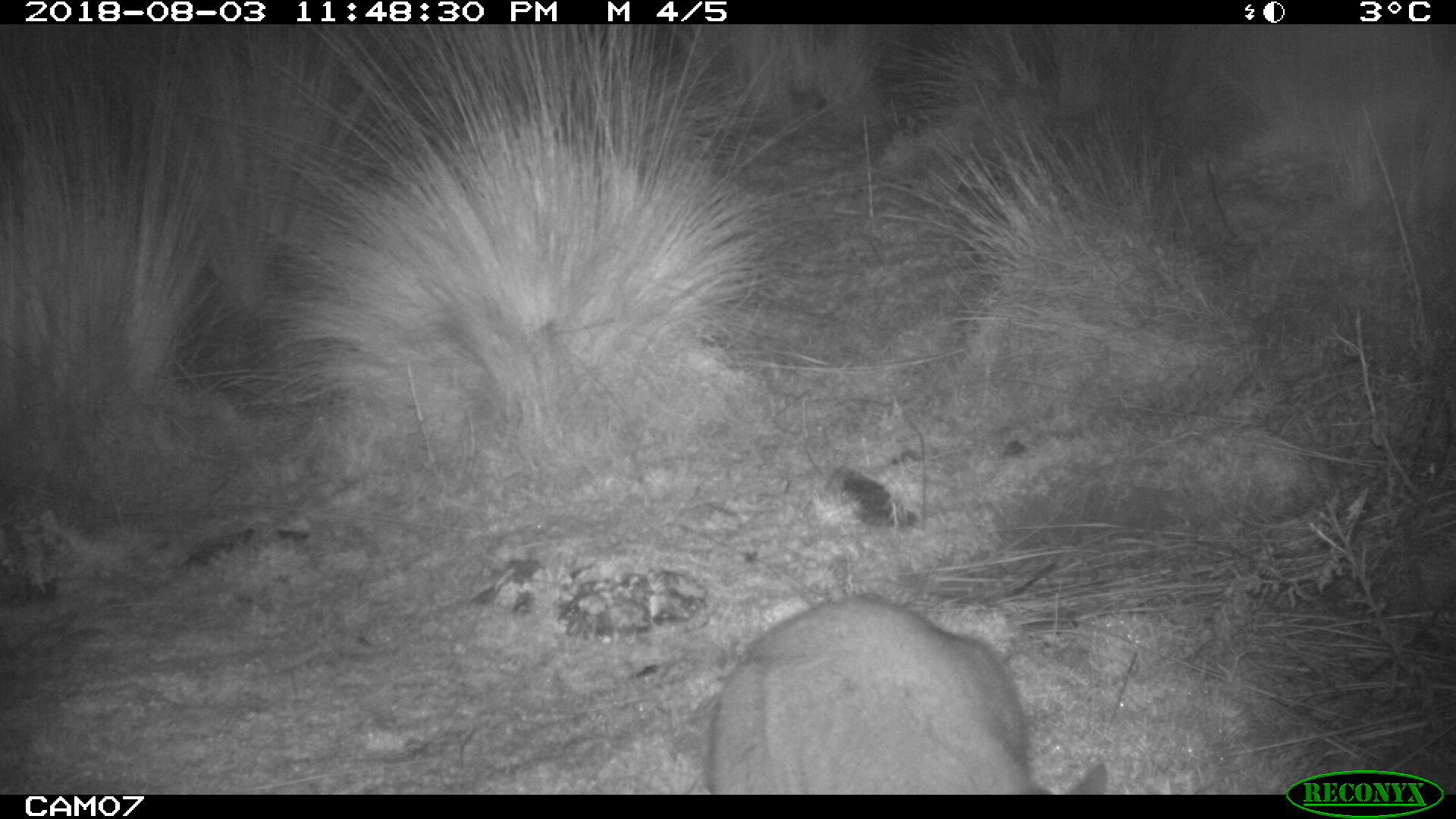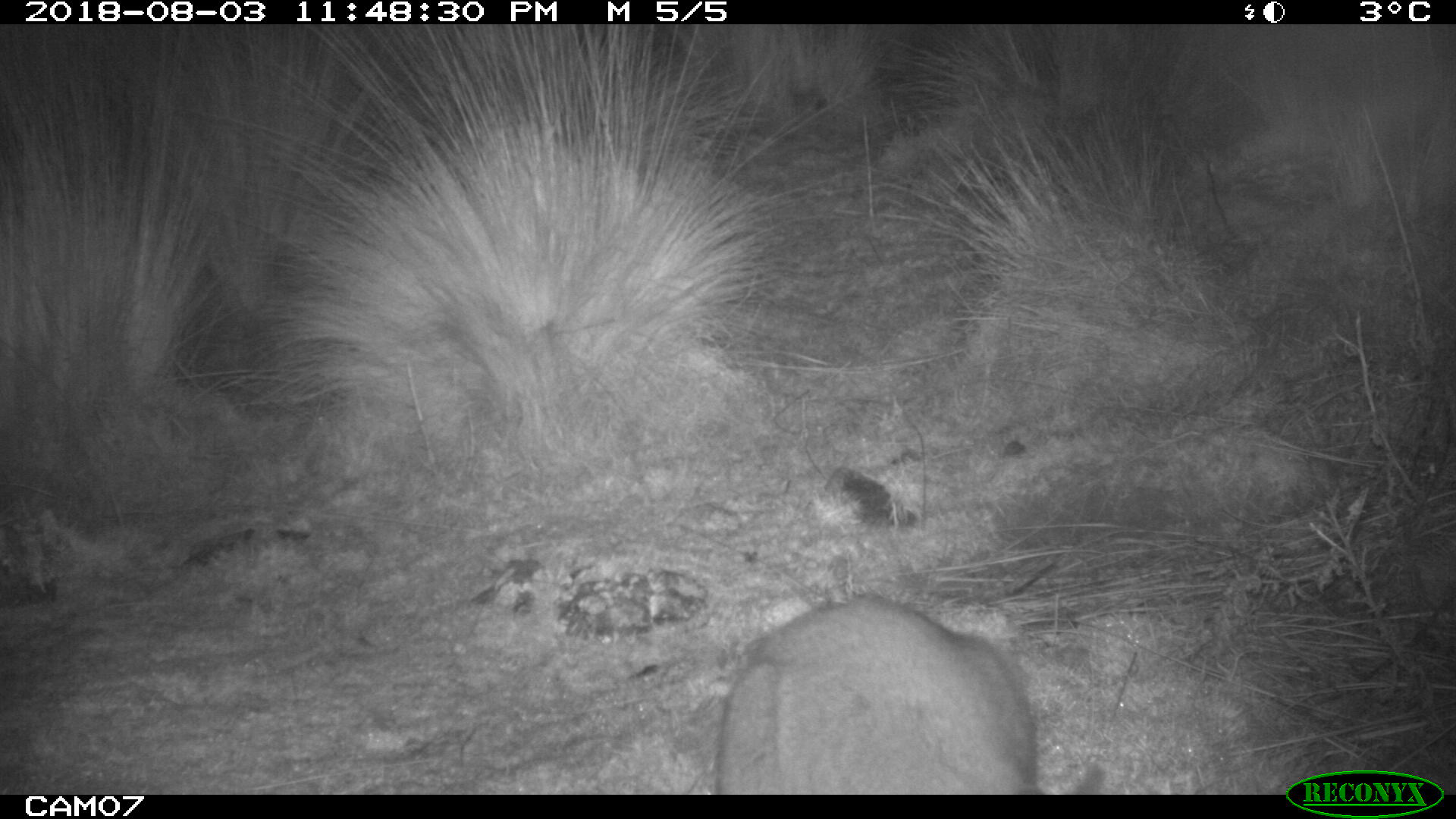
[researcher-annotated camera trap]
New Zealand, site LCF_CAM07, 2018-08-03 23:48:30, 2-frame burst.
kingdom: Animalia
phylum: Chordata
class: Mammalia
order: Diprotodontia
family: Macropodidae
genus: Notamacropus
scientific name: Notamacropus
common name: wallaby